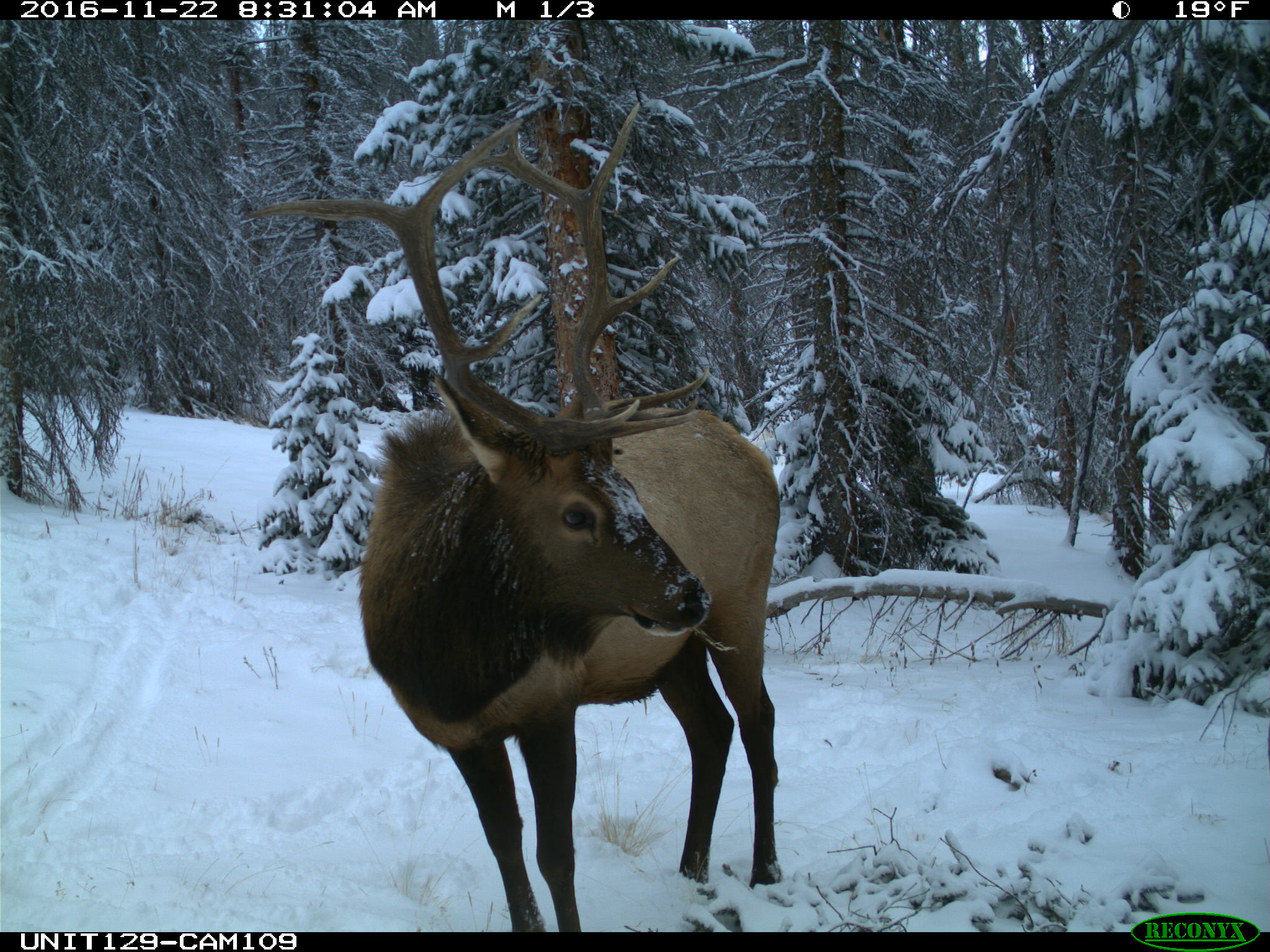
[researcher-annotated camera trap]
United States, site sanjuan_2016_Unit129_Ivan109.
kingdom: Animalia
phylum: Chordata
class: Mammalia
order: Artiodactyla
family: Cervidae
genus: Cervus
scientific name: Cervus elaphus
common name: red deer